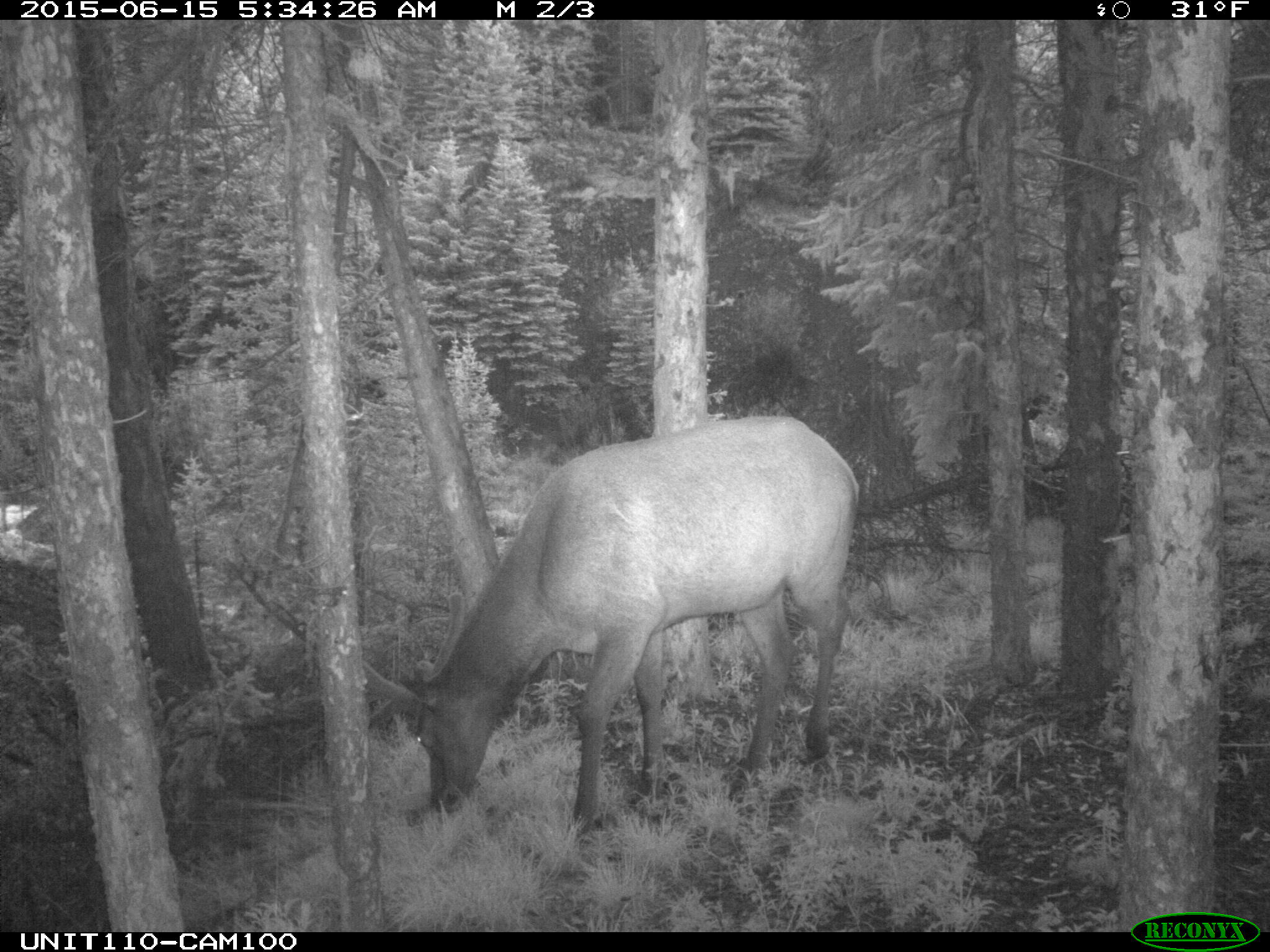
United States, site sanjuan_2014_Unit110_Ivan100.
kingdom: Animalia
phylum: Chordata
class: Mammalia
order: Artiodactyla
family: Cervidae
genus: Cervus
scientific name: Cervus elaphus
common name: red deer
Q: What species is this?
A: Cervus elaphus (red deer).